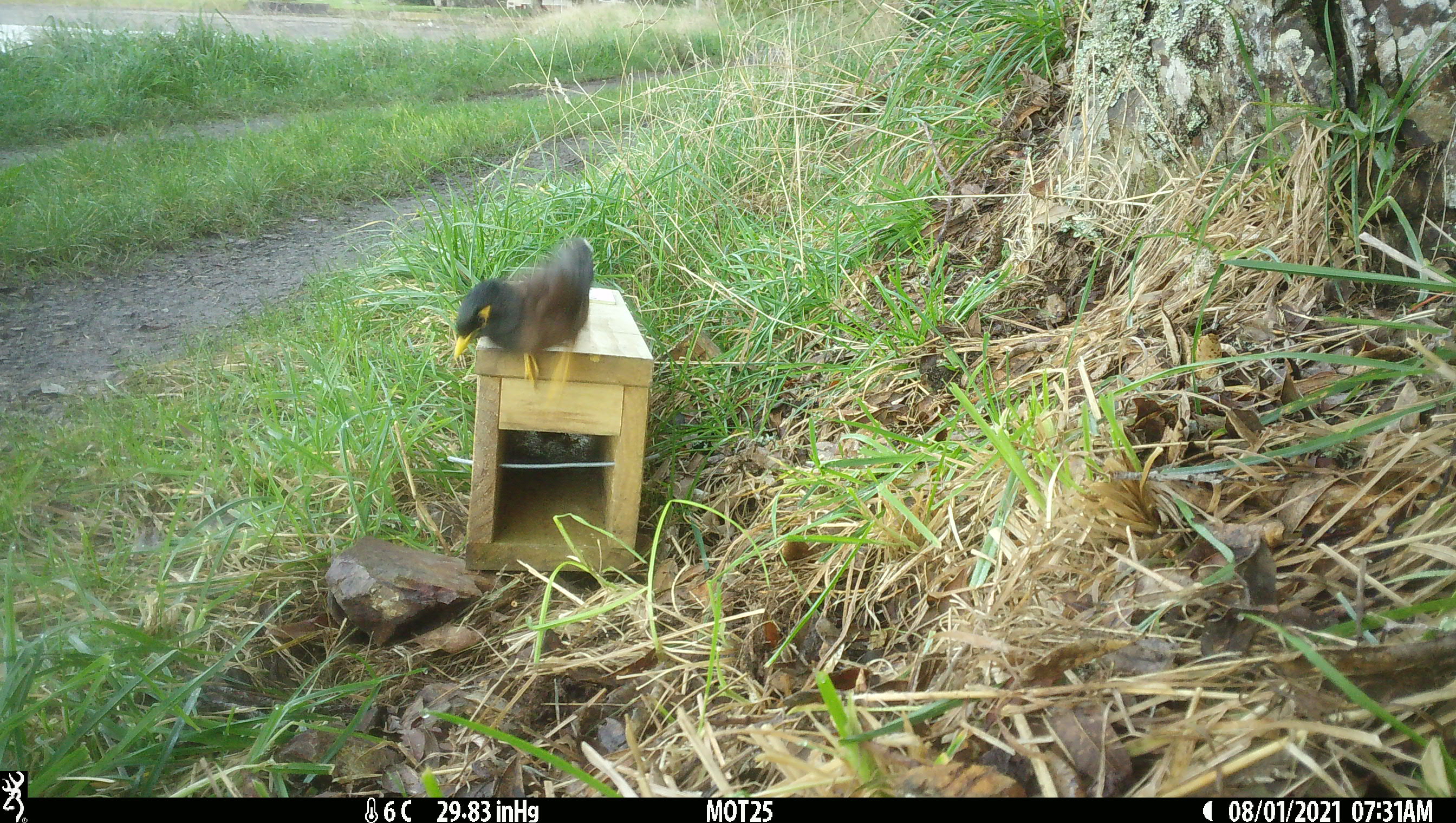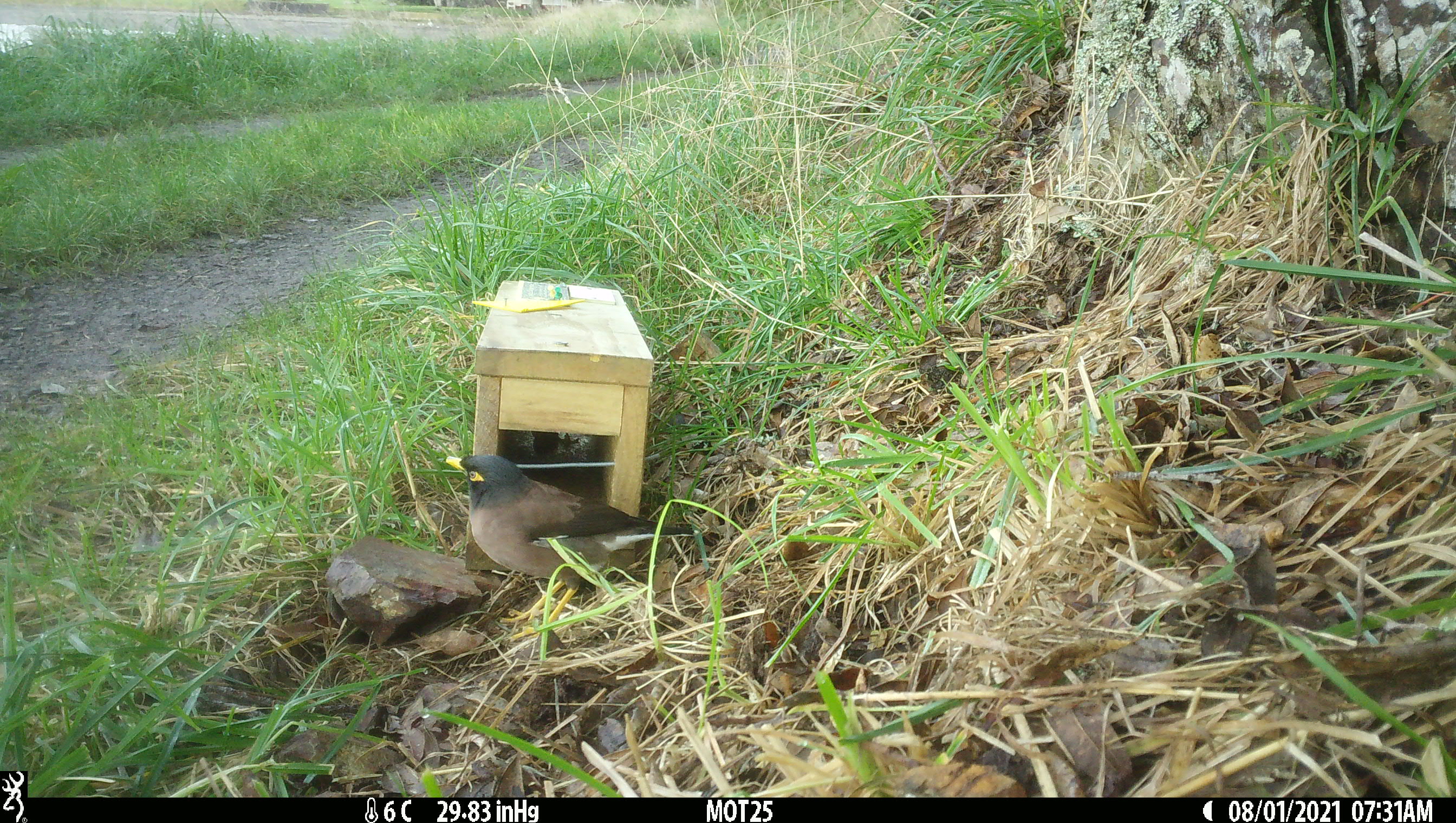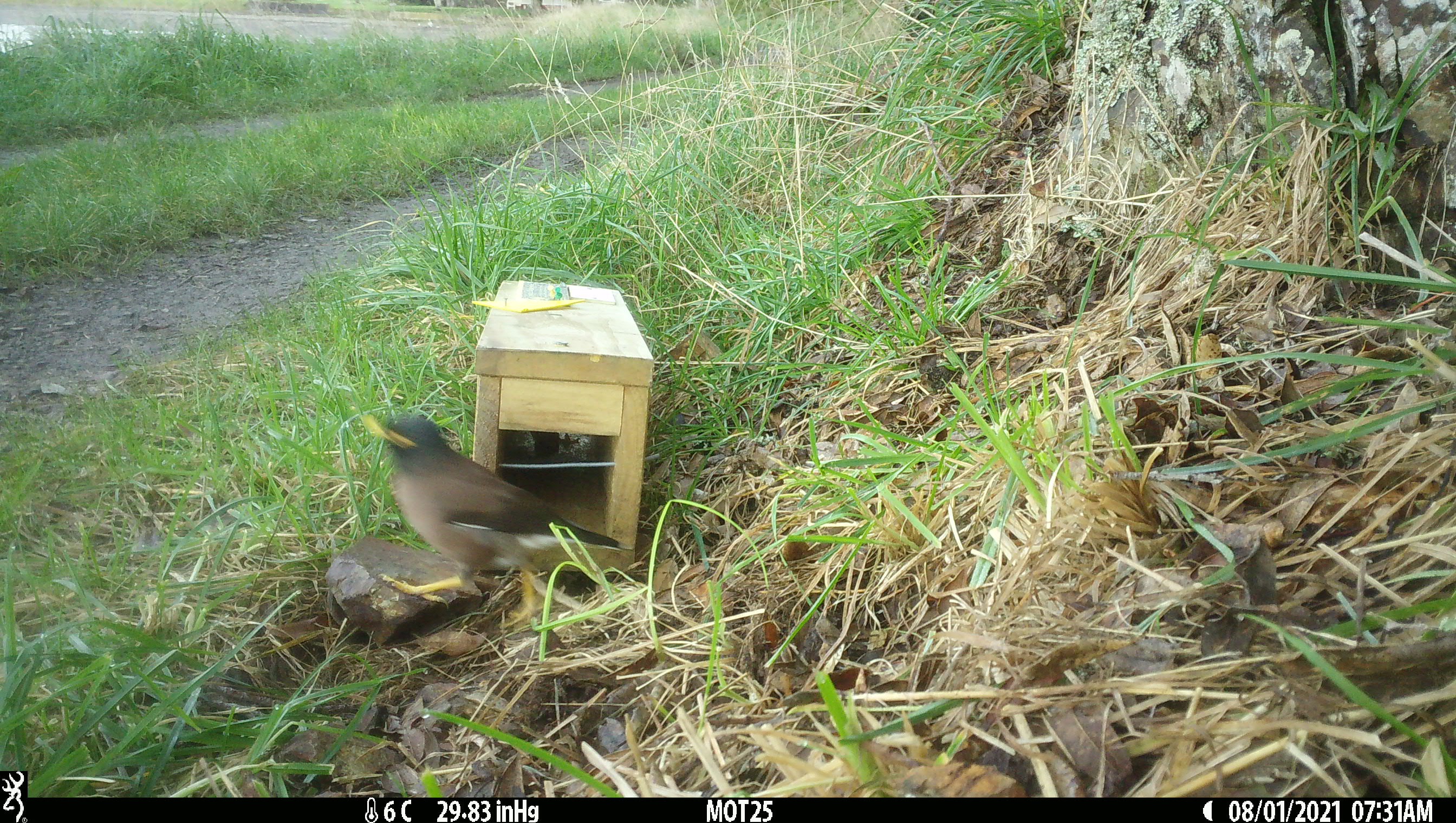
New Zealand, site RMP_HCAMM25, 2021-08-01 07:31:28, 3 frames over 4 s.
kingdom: Animalia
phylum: Chordata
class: Aves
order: Passeriformes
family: Sturnidae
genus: Acridotheres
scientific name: Acridotheres tristis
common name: common myna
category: myna